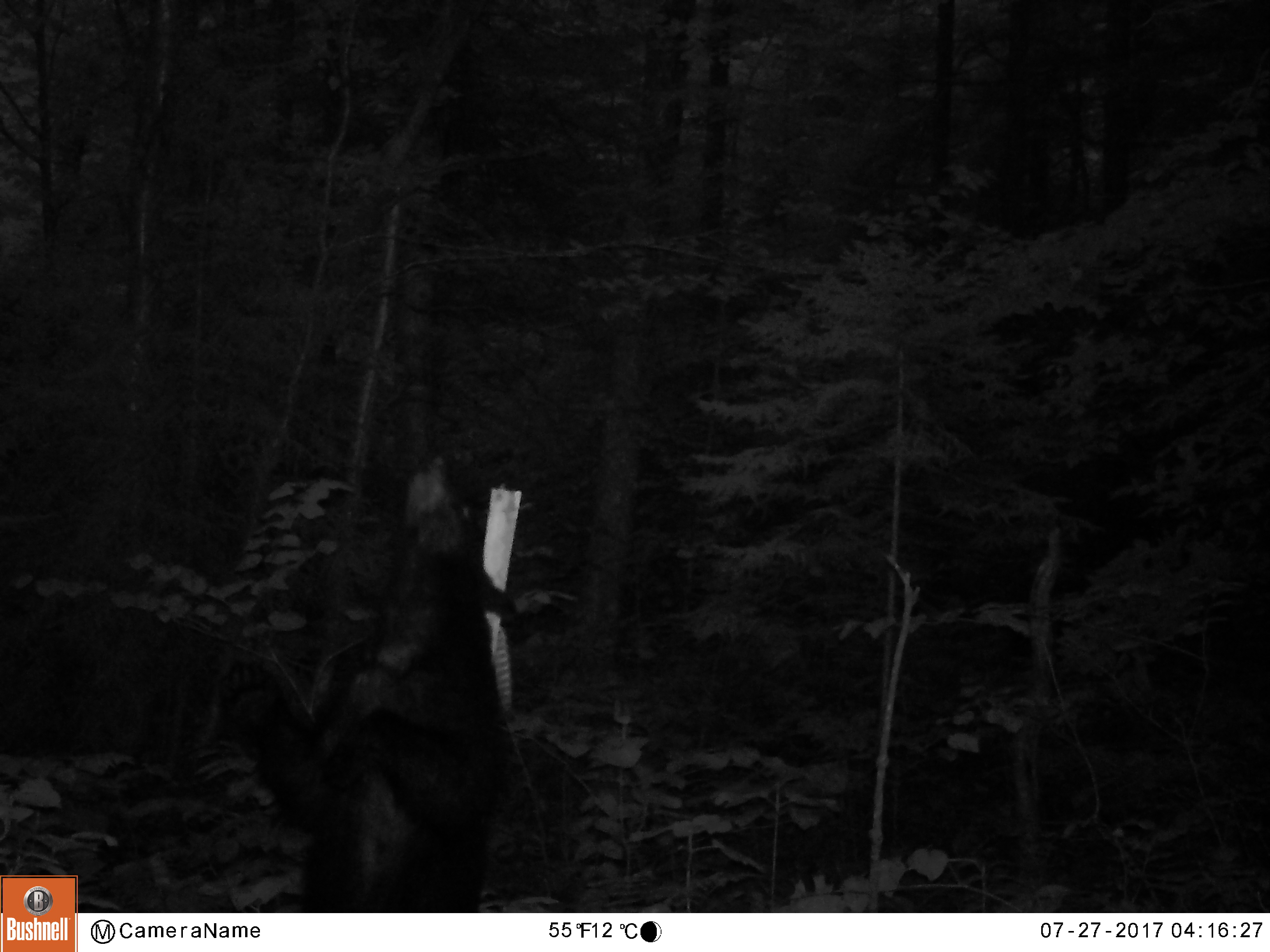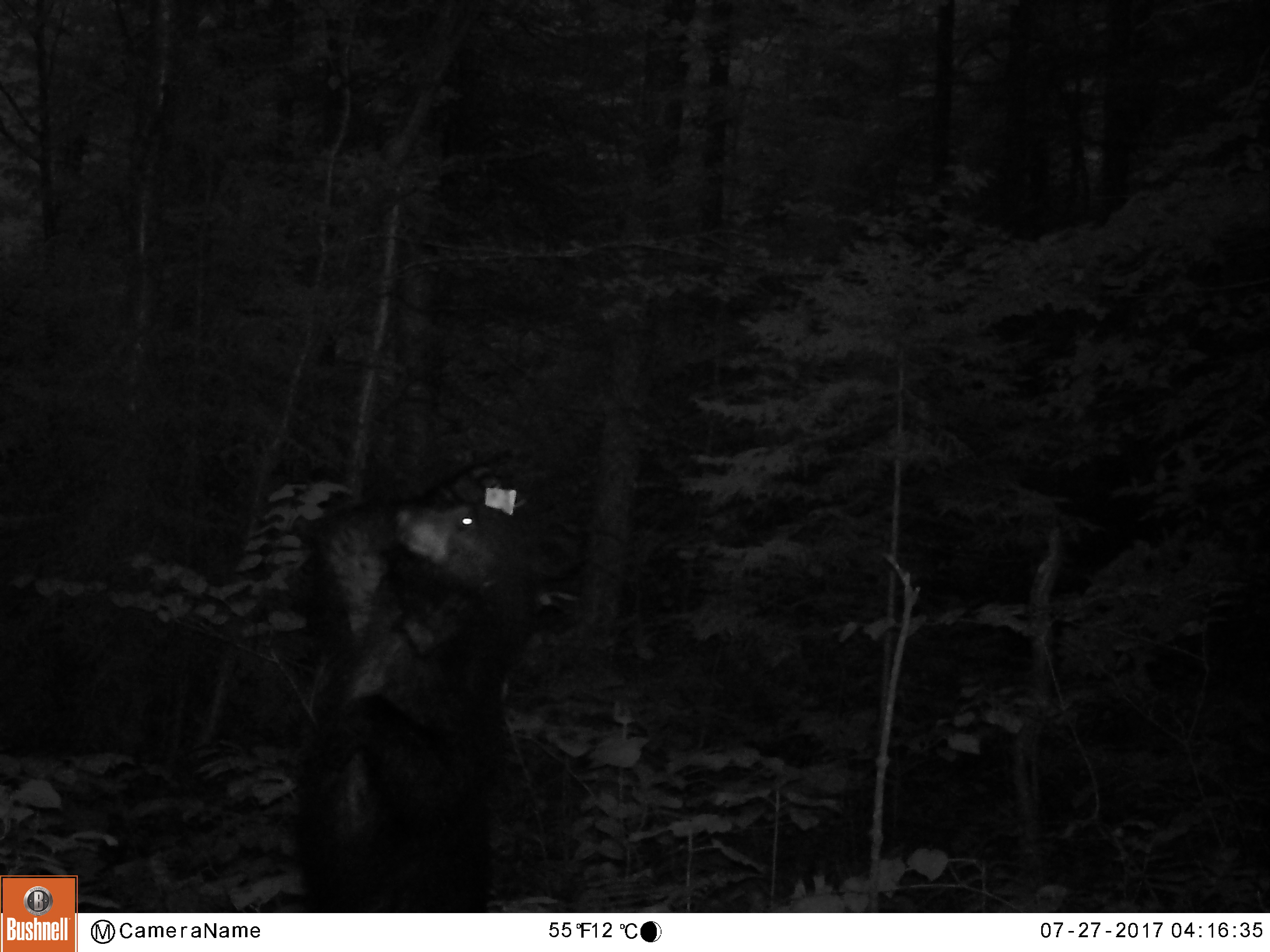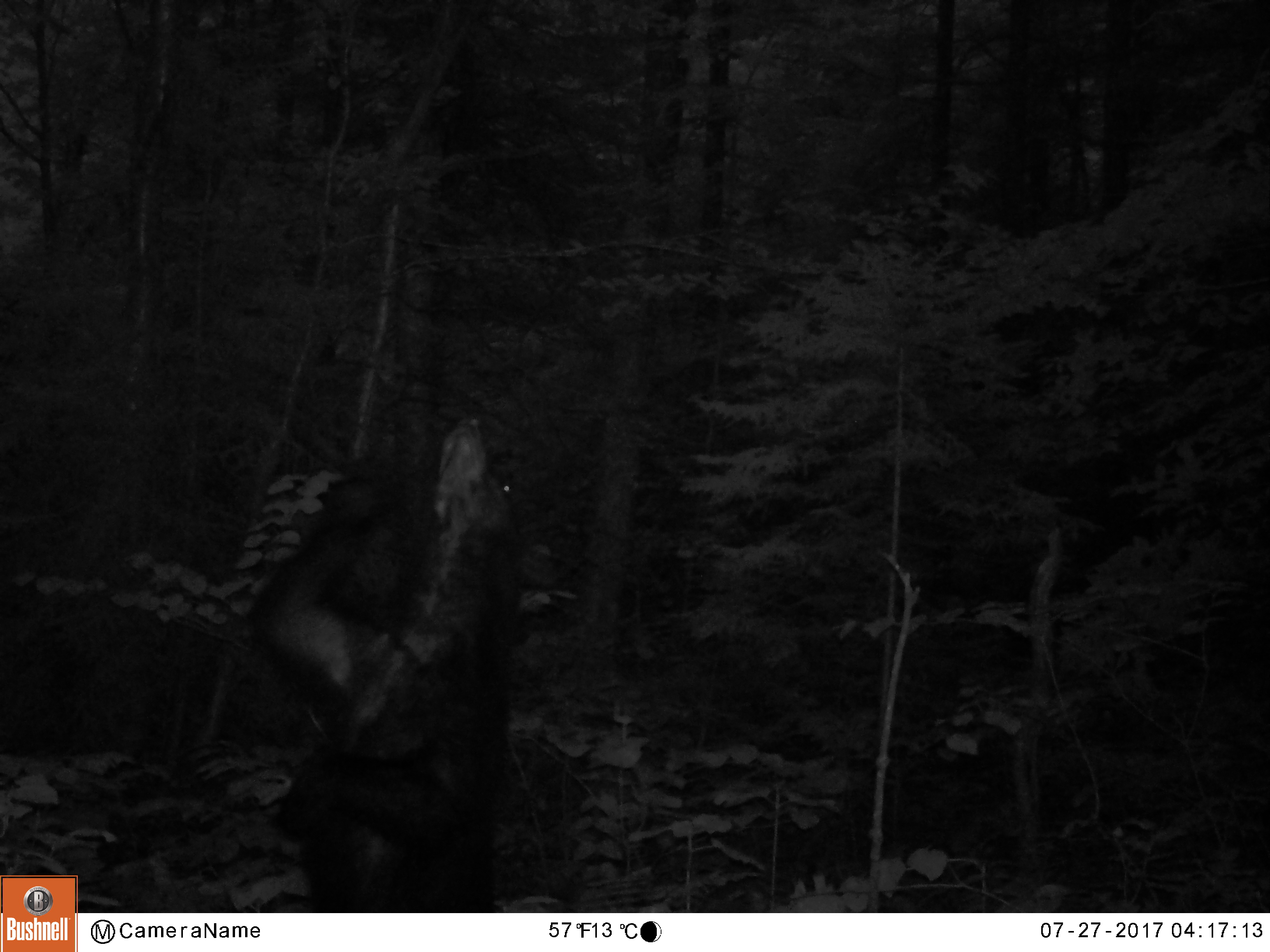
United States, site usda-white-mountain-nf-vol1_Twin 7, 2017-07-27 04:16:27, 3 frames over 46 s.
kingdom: Animalia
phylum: Chordata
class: Mammalia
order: Carnivora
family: Ursidae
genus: Ursus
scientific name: Ursus americanus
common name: black bear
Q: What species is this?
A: Black bear (Ursus americanus).